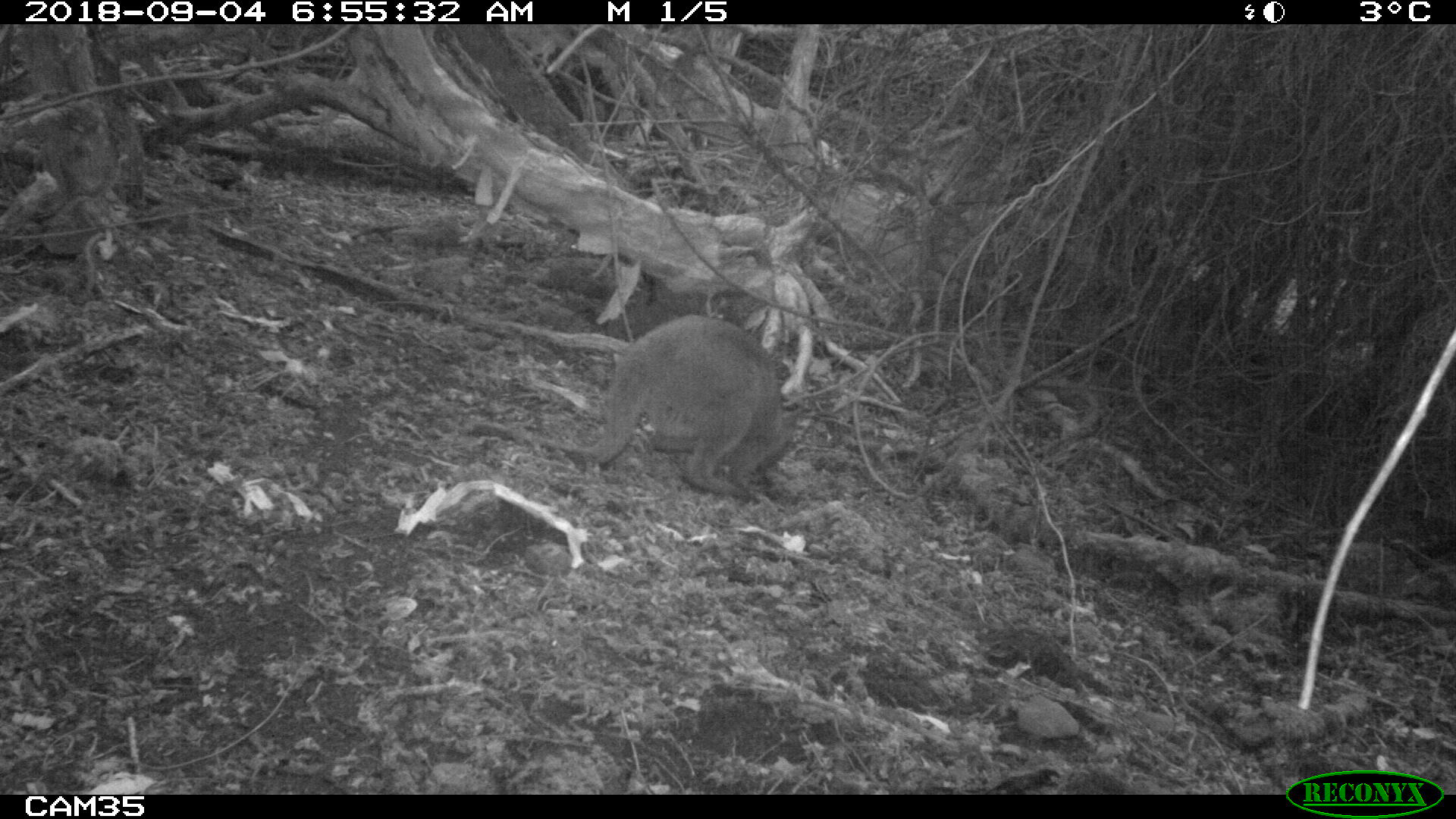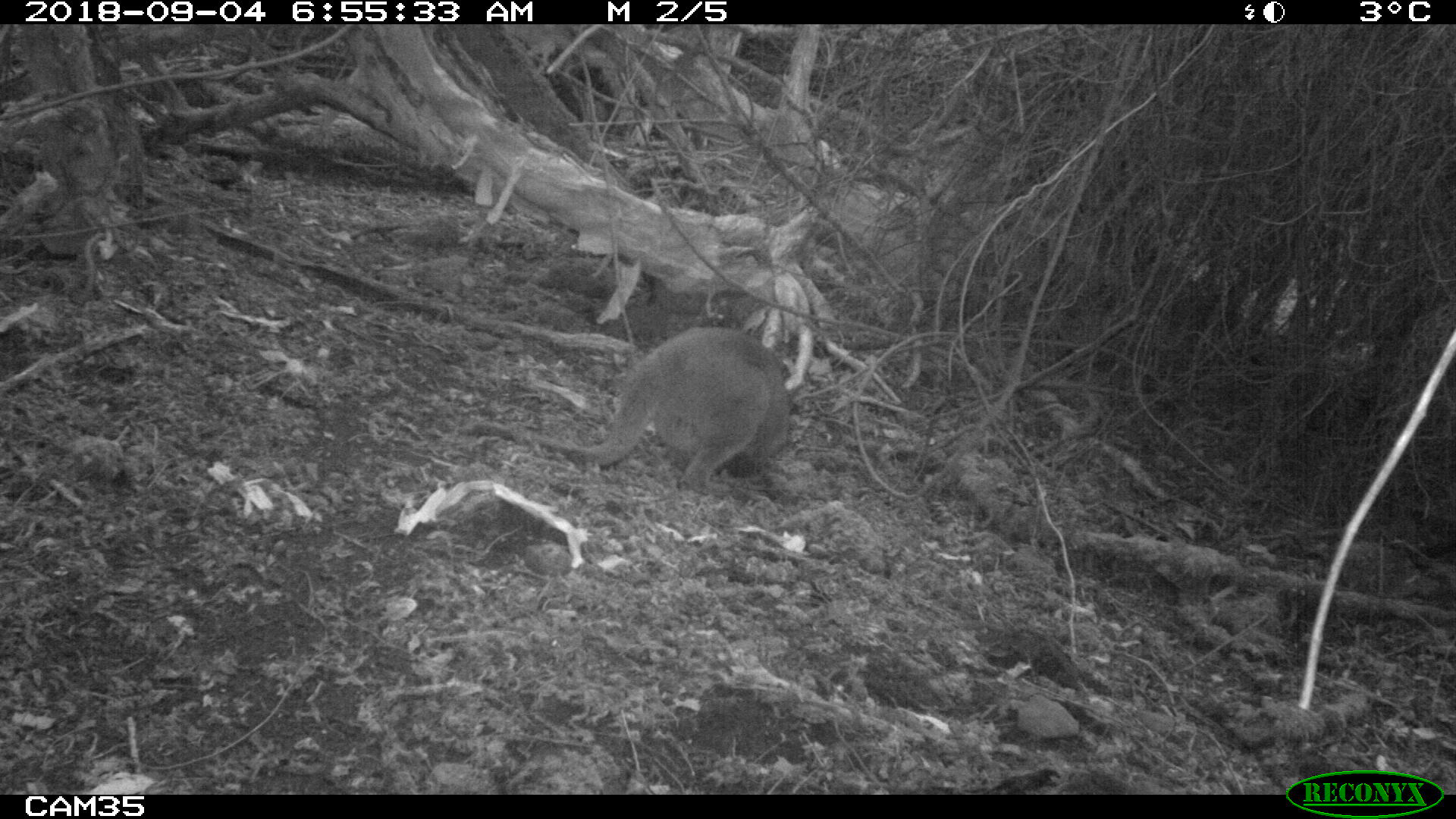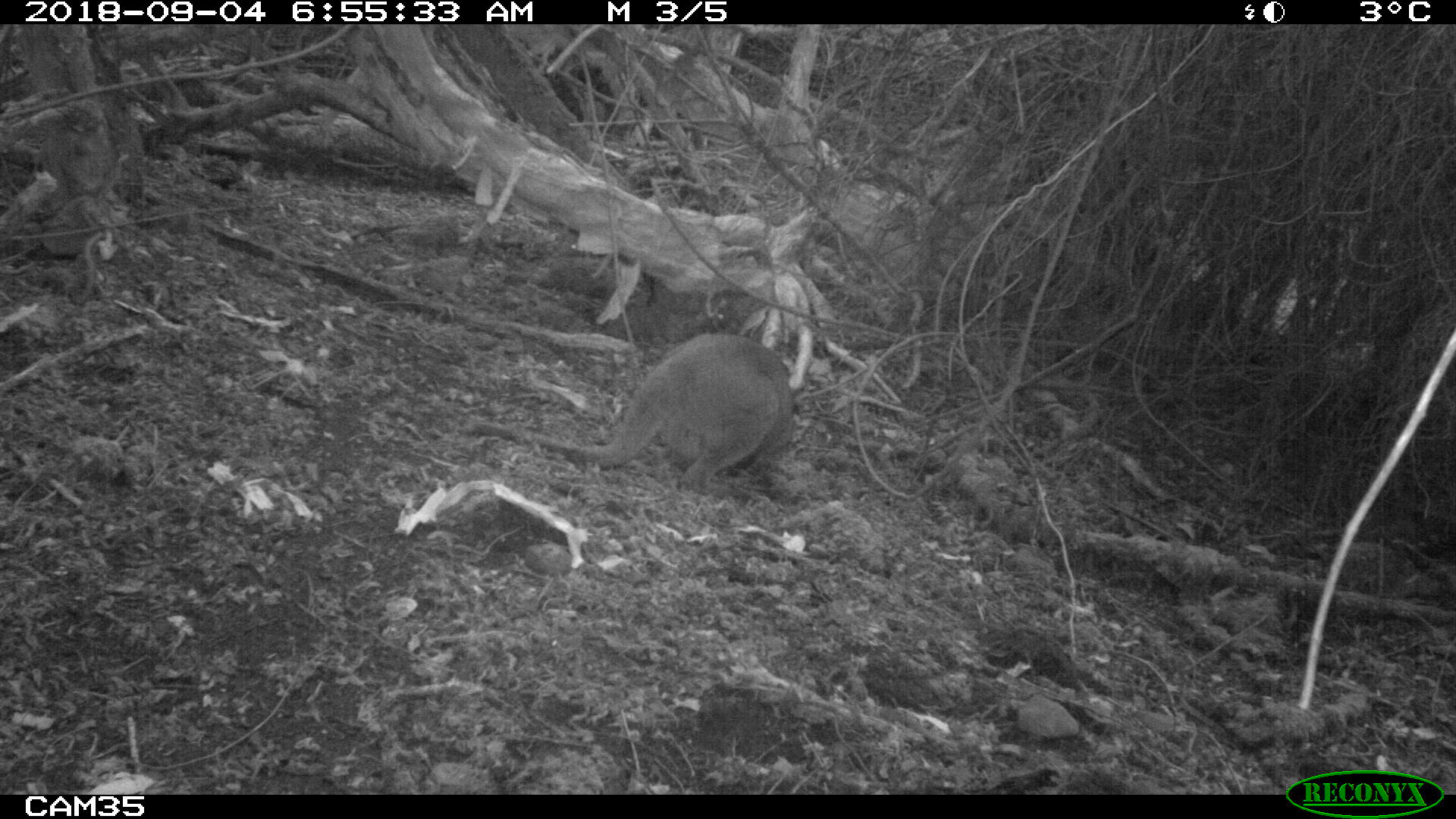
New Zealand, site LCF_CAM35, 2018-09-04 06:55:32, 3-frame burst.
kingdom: Animalia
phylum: Chordata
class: Mammalia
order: Diprotodontia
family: Macropodidae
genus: Notamacropus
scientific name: Notamacropus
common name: wallaby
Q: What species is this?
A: Wallaby (Notamacropus).